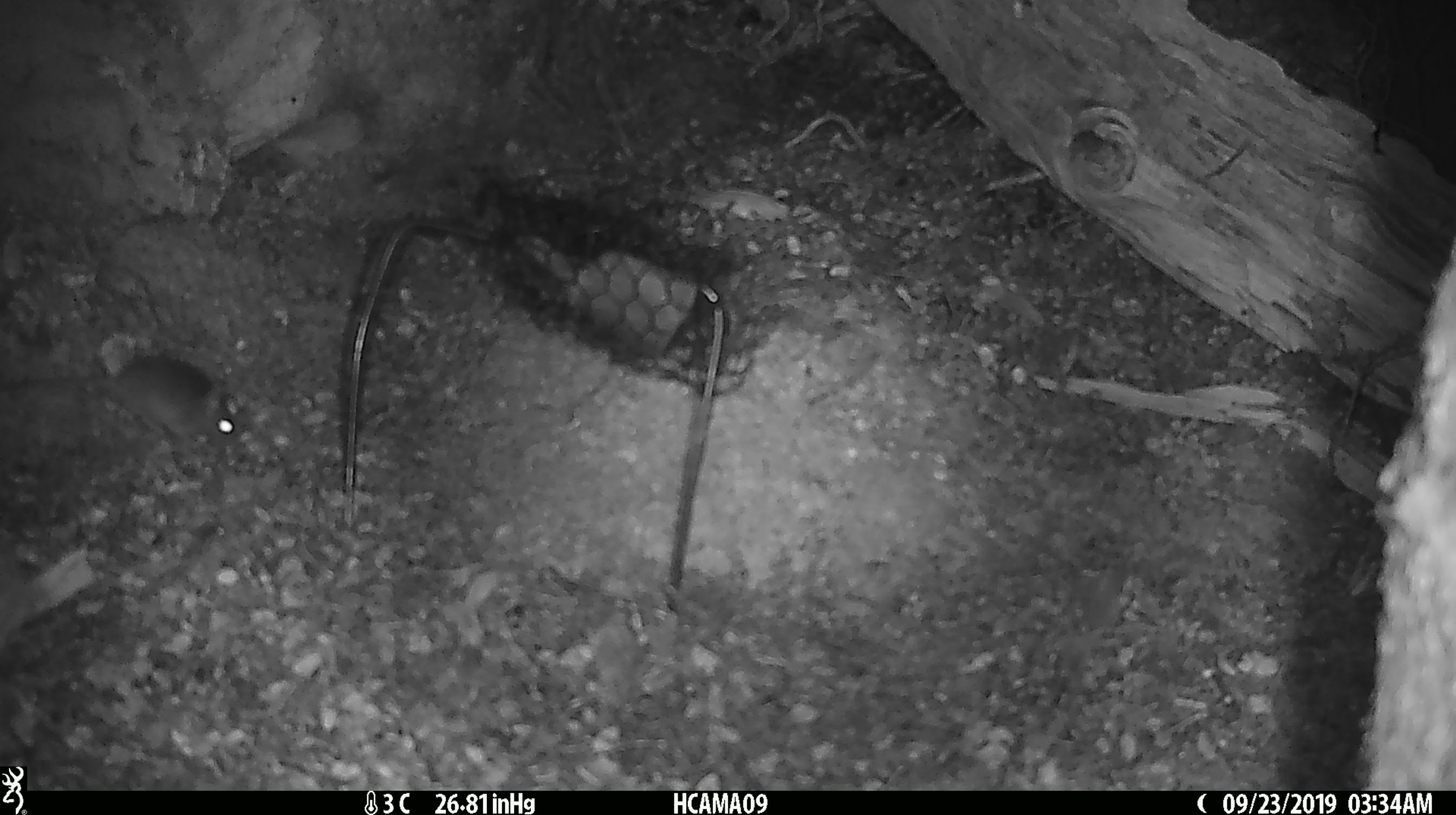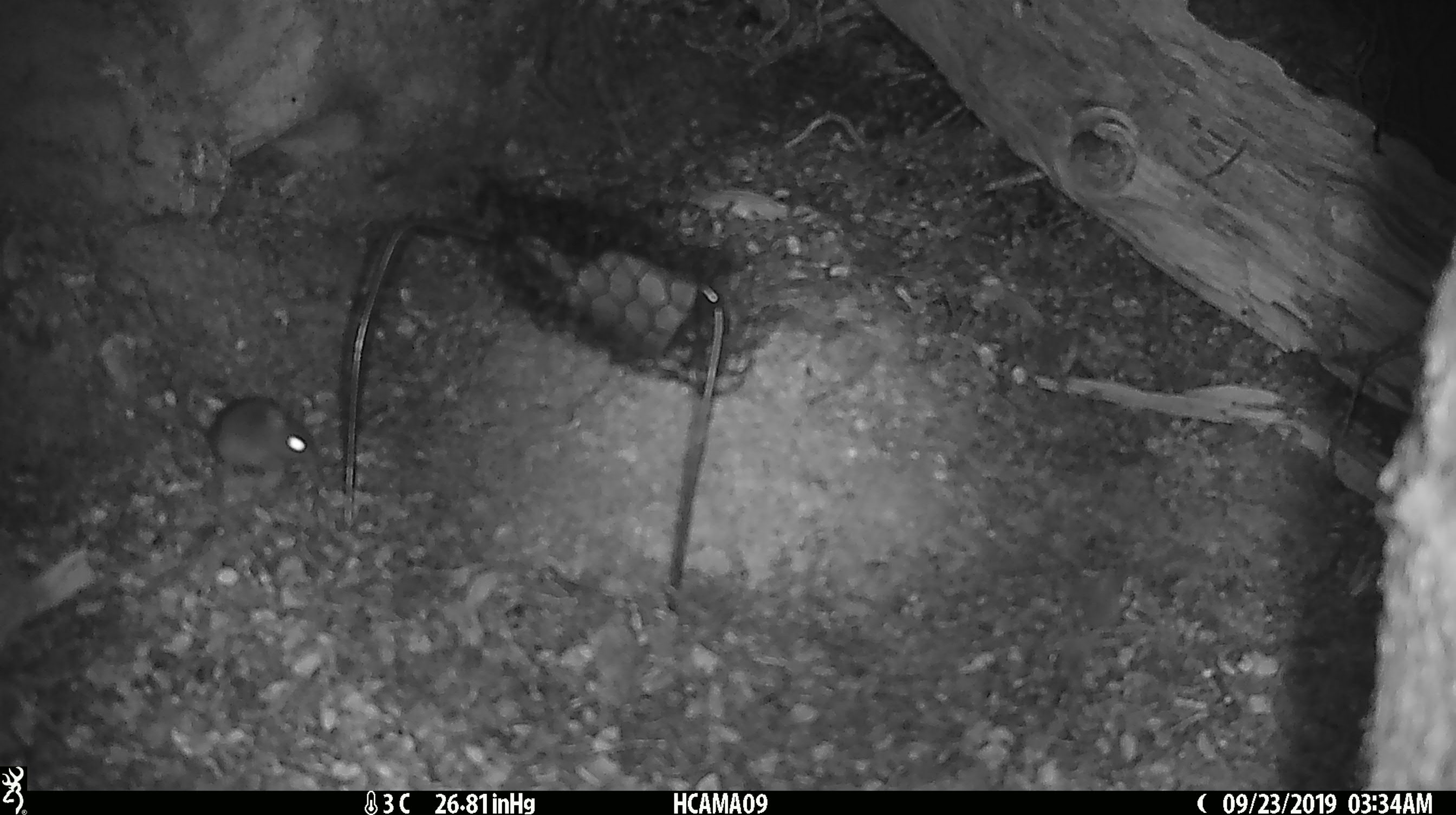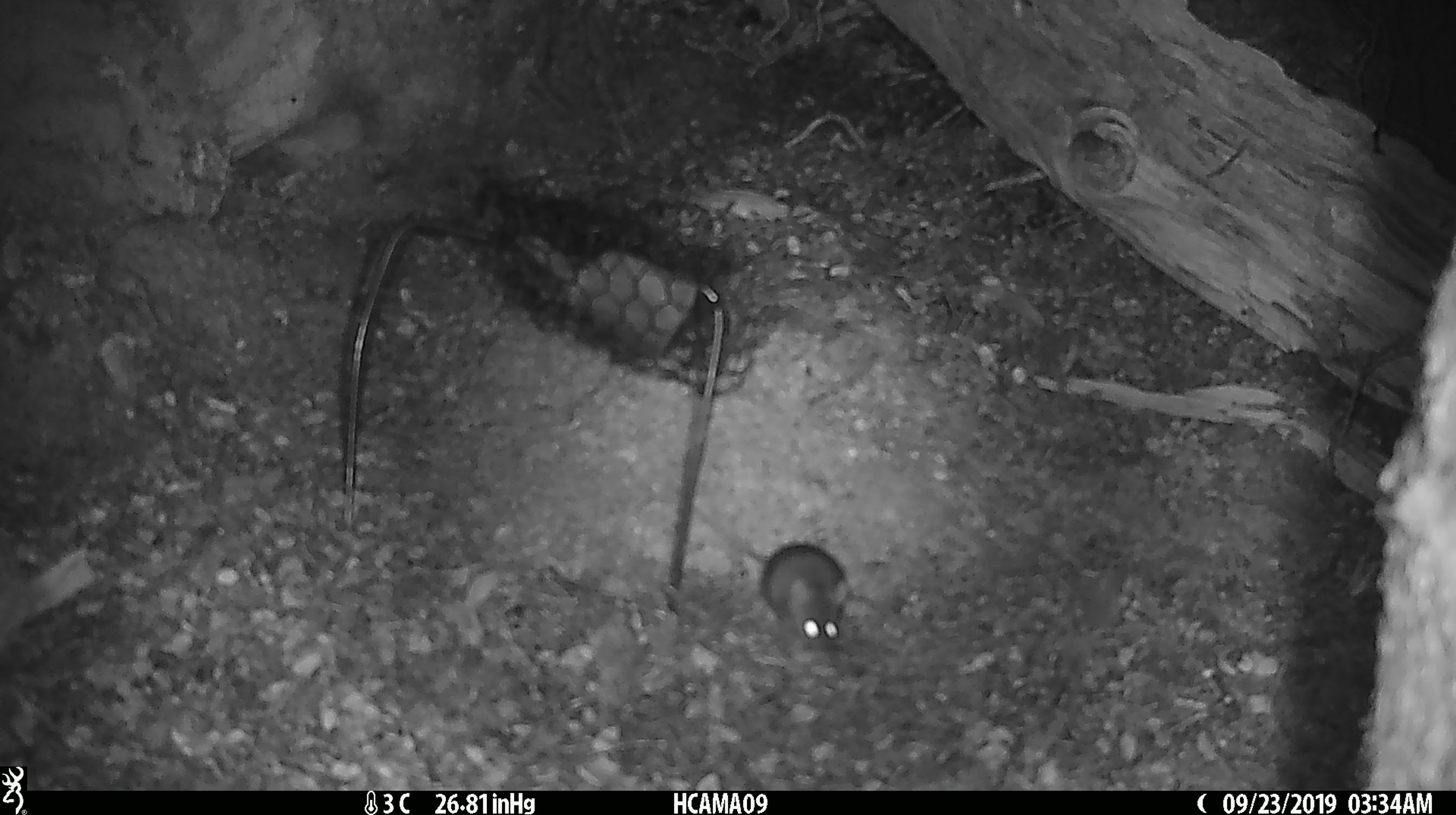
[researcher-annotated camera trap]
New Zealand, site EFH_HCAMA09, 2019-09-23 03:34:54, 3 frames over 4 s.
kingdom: Animalia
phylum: Chordata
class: Mammalia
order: Rodentia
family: Muridae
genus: Mus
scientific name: Mus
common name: mouse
Mouse (Mus).